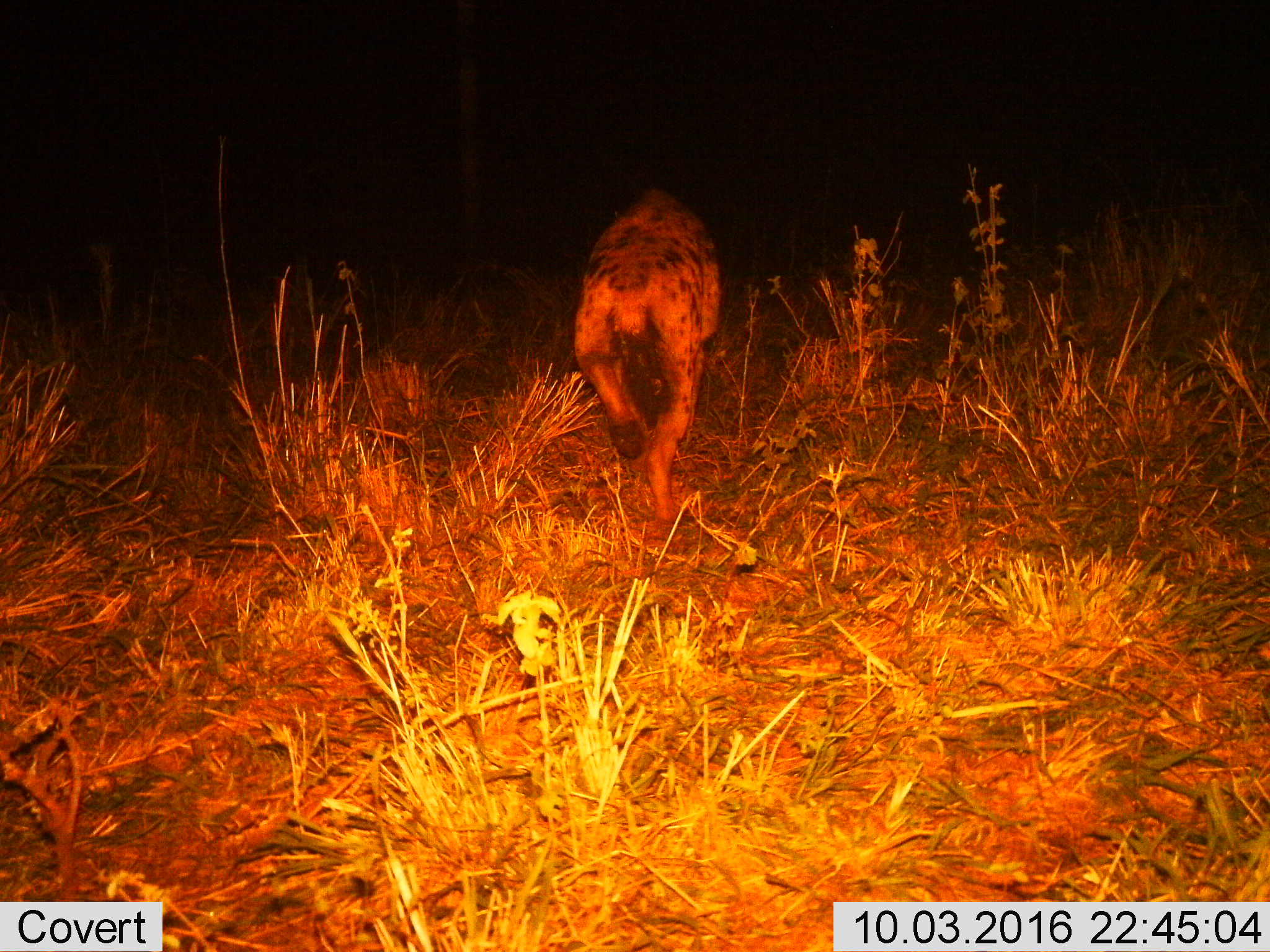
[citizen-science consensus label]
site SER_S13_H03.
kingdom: Animalia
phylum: Chordata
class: Mammalia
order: Carnivora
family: Hyaenidae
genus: Crocuta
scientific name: Crocuta crocuta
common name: spotted hyena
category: hyenaspotted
Hyenaspotted (spotted hyena) (Crocuta crocuta), count 1. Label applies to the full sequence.